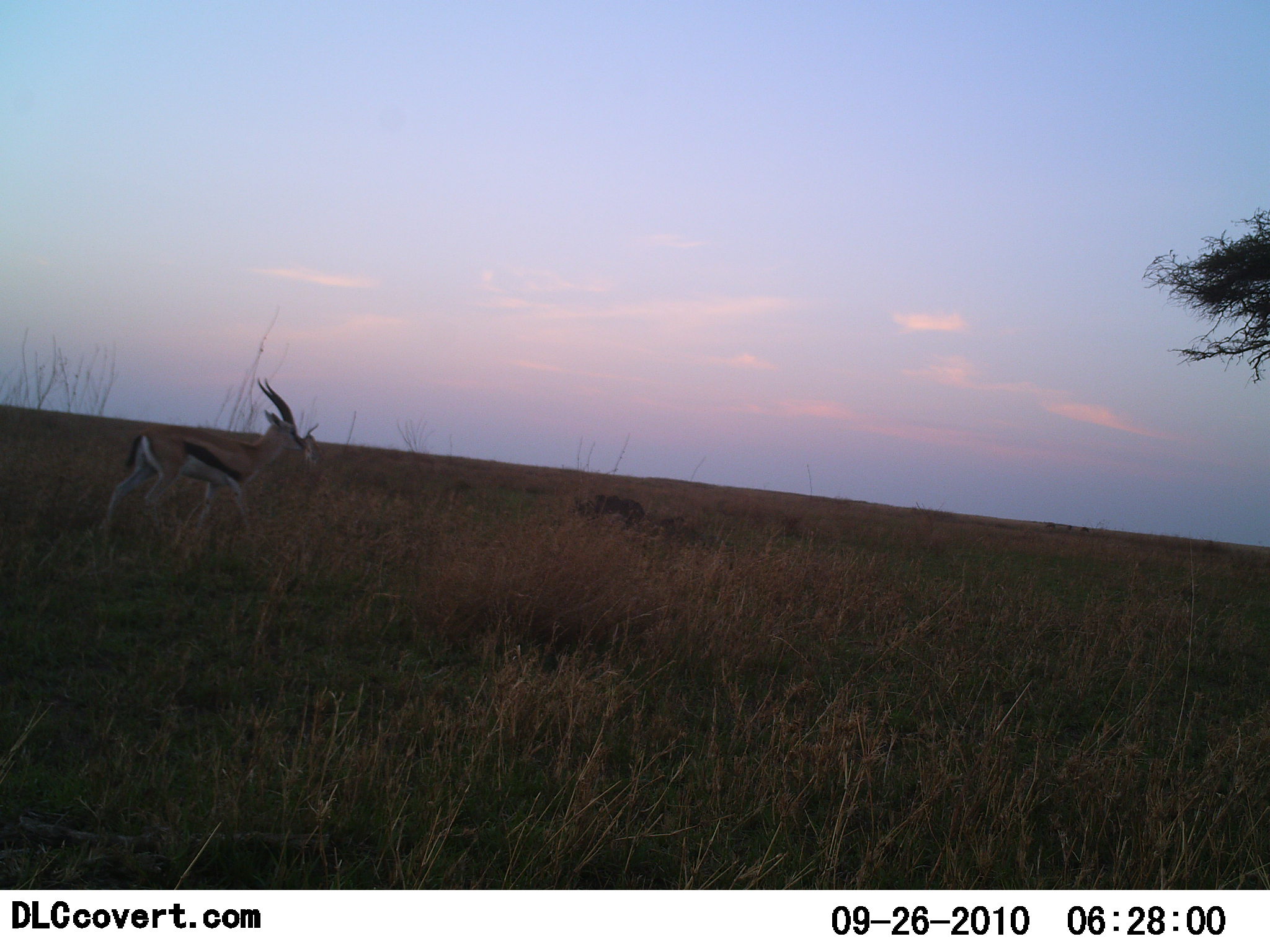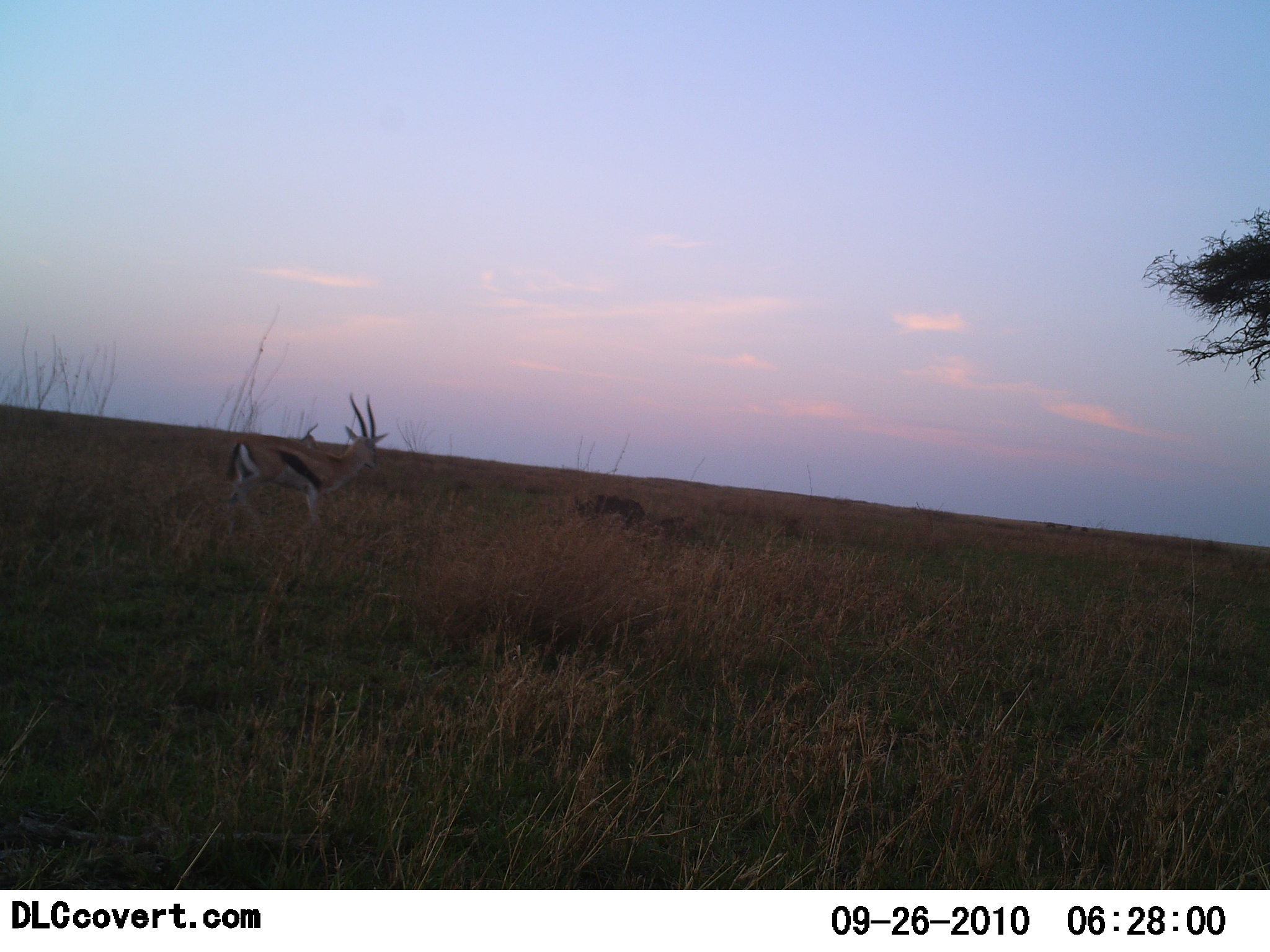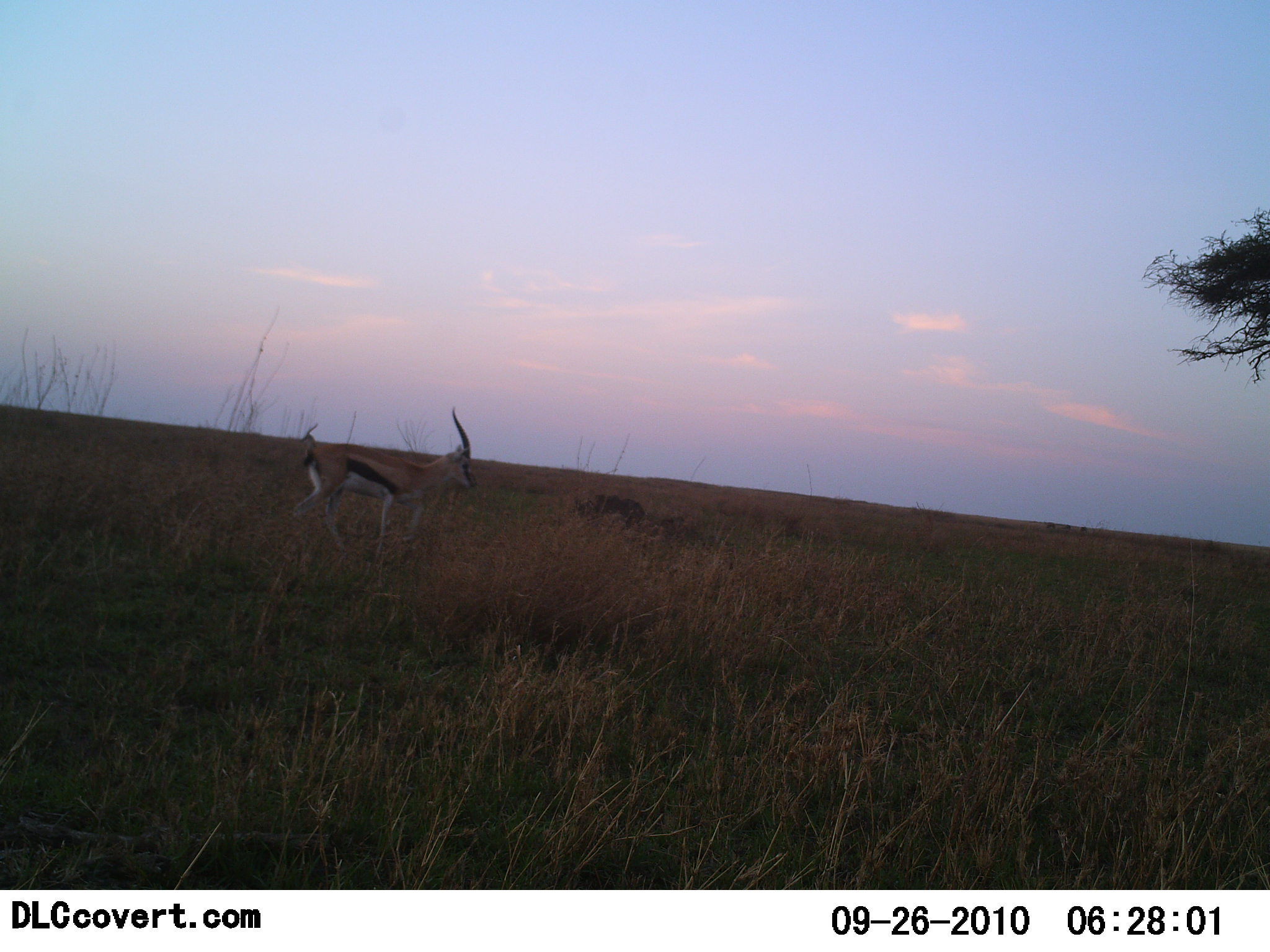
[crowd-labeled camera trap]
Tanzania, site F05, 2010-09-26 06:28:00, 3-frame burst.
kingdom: Animalia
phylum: Chordata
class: Mammalia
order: Artiodactyla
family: Bovidae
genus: Eudorcas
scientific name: Eudorcas thomsonii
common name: thomson's gazelle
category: gazellethomsons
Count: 1.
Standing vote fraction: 15%.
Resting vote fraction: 0%.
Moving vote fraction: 85%.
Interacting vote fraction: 0%.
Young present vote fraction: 0%.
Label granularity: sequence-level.